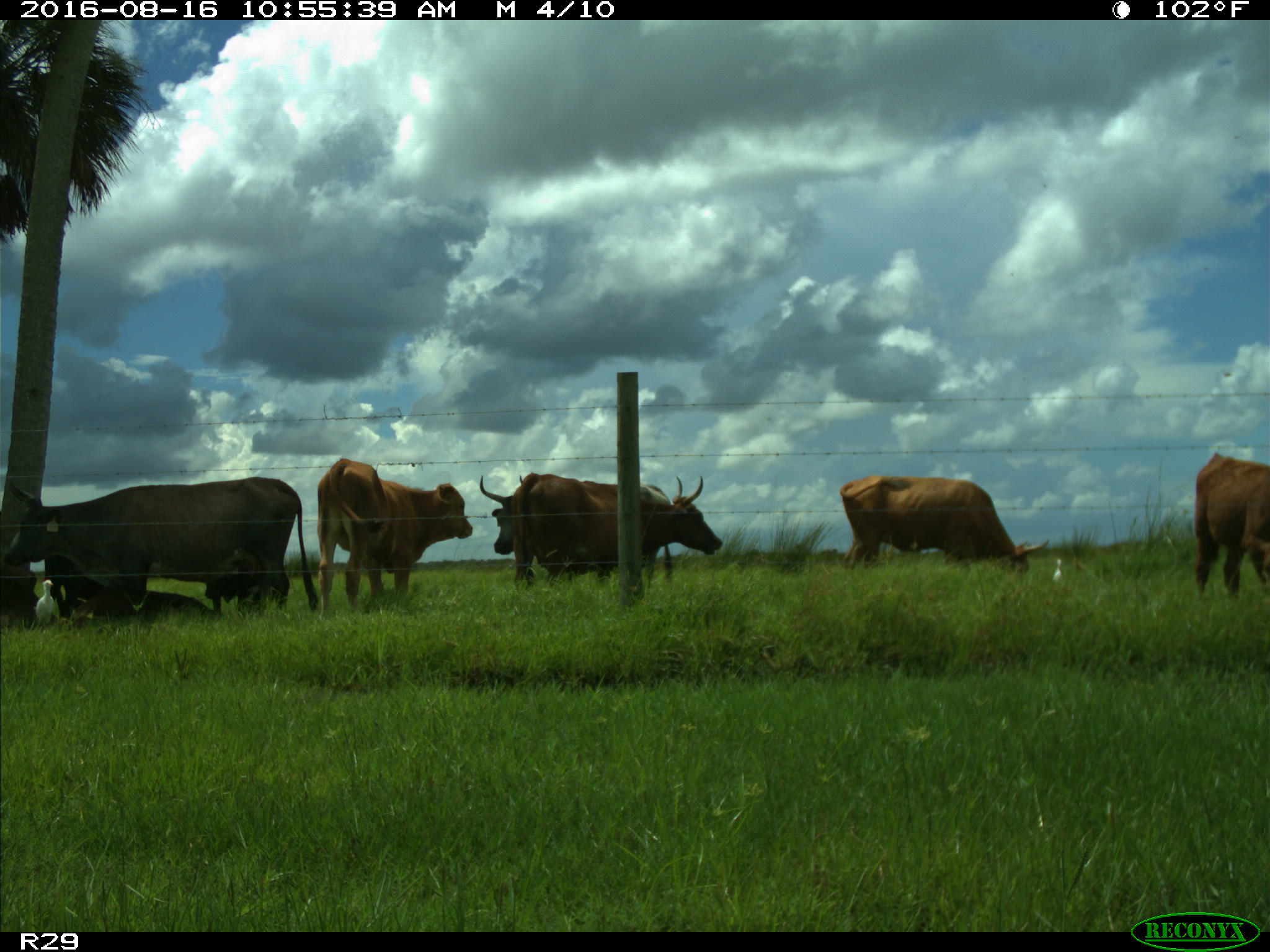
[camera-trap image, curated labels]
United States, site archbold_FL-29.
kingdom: Animalia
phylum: Chordata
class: Mammalia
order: Artiodactyla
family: Bovidae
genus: Bos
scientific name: Bos taurus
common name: domestic cow